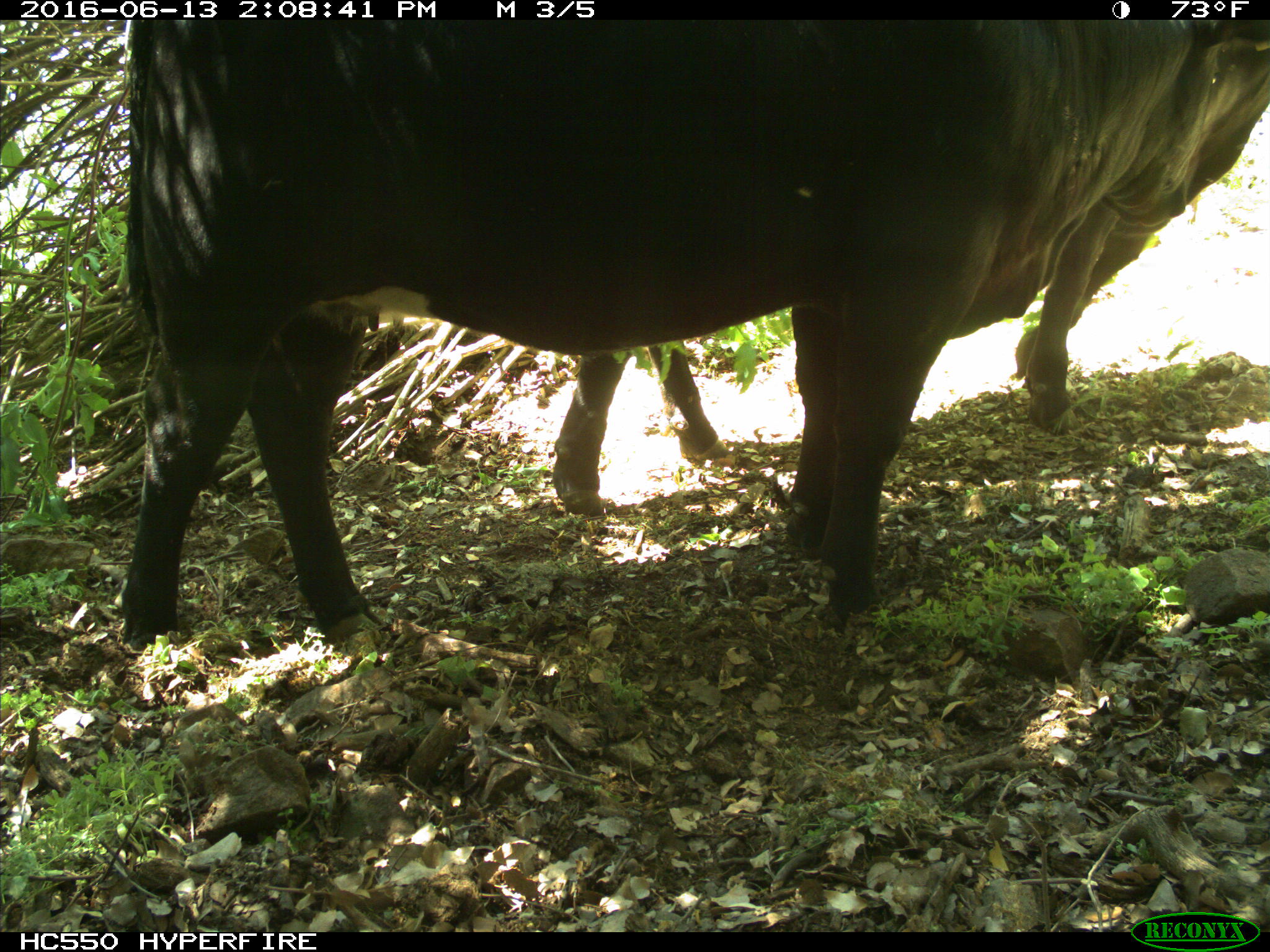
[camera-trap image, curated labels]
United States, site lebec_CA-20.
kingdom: Animalia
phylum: Chordata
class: Mammalia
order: Artiodactyla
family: Bovidae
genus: Bos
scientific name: Bos taurus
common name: domestic cow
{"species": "Bos taurus (domestic cow)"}